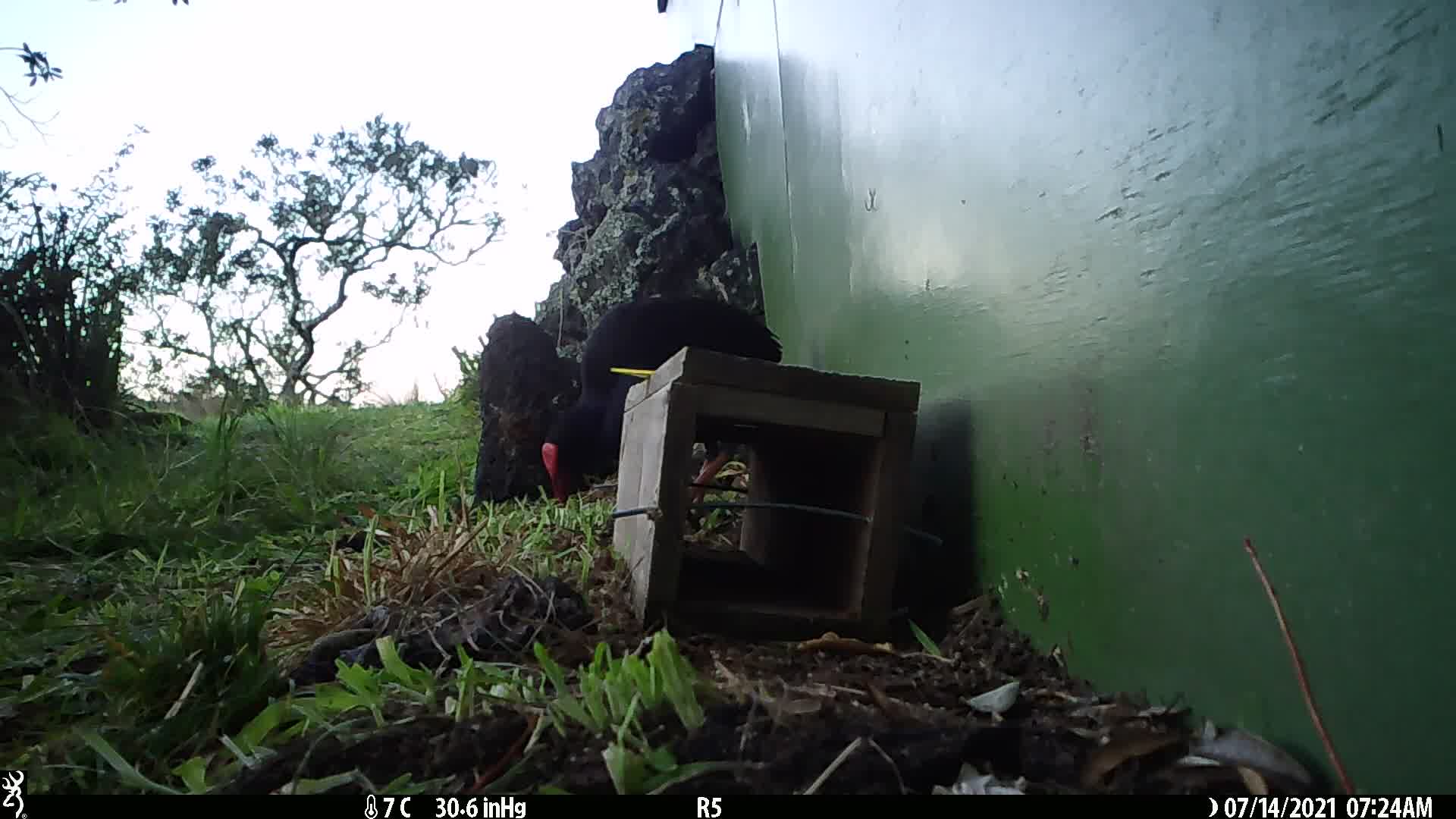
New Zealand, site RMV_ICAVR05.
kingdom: Animalia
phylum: Chordata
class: Aves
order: Gruiformes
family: Rallidae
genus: Porphyrio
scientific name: Porphyrio melanotus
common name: australasian swamphen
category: pukeko